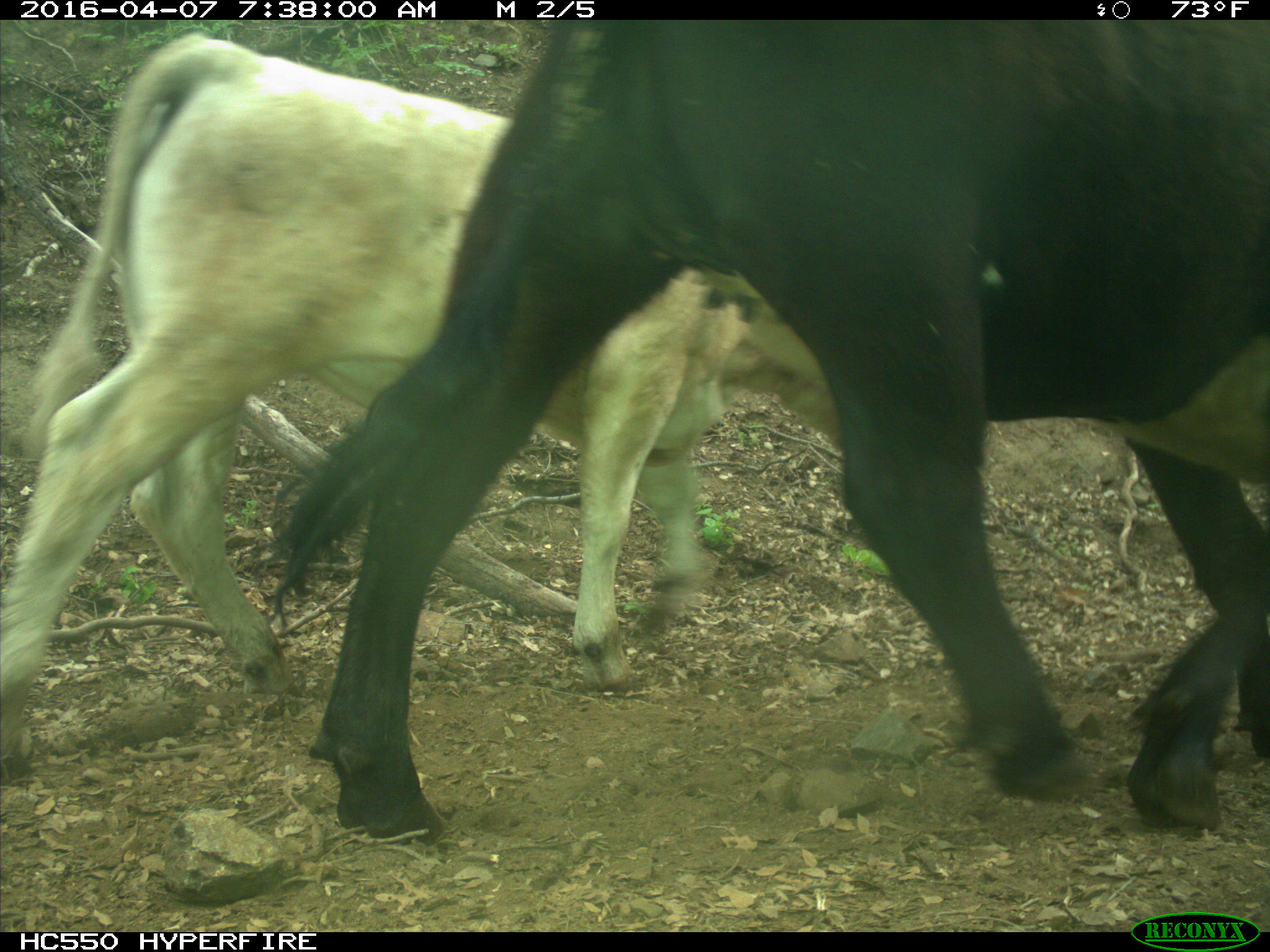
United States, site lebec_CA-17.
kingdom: Animalia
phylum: Chordata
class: Mammalia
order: Artiodactyla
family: Bovidae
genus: Bos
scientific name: Bos taurus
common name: domestic cow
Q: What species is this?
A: Bos taurus (domestic cow).